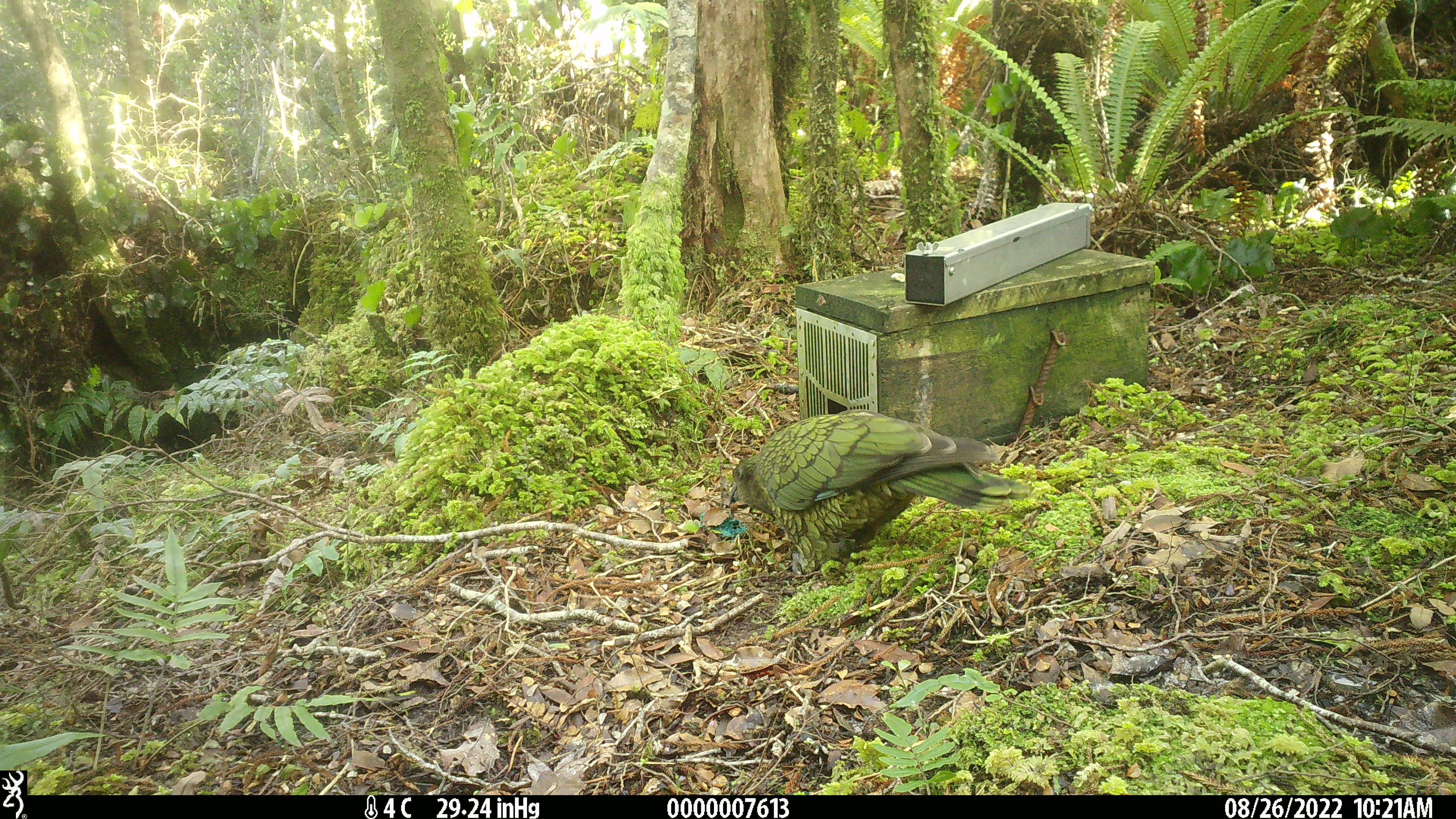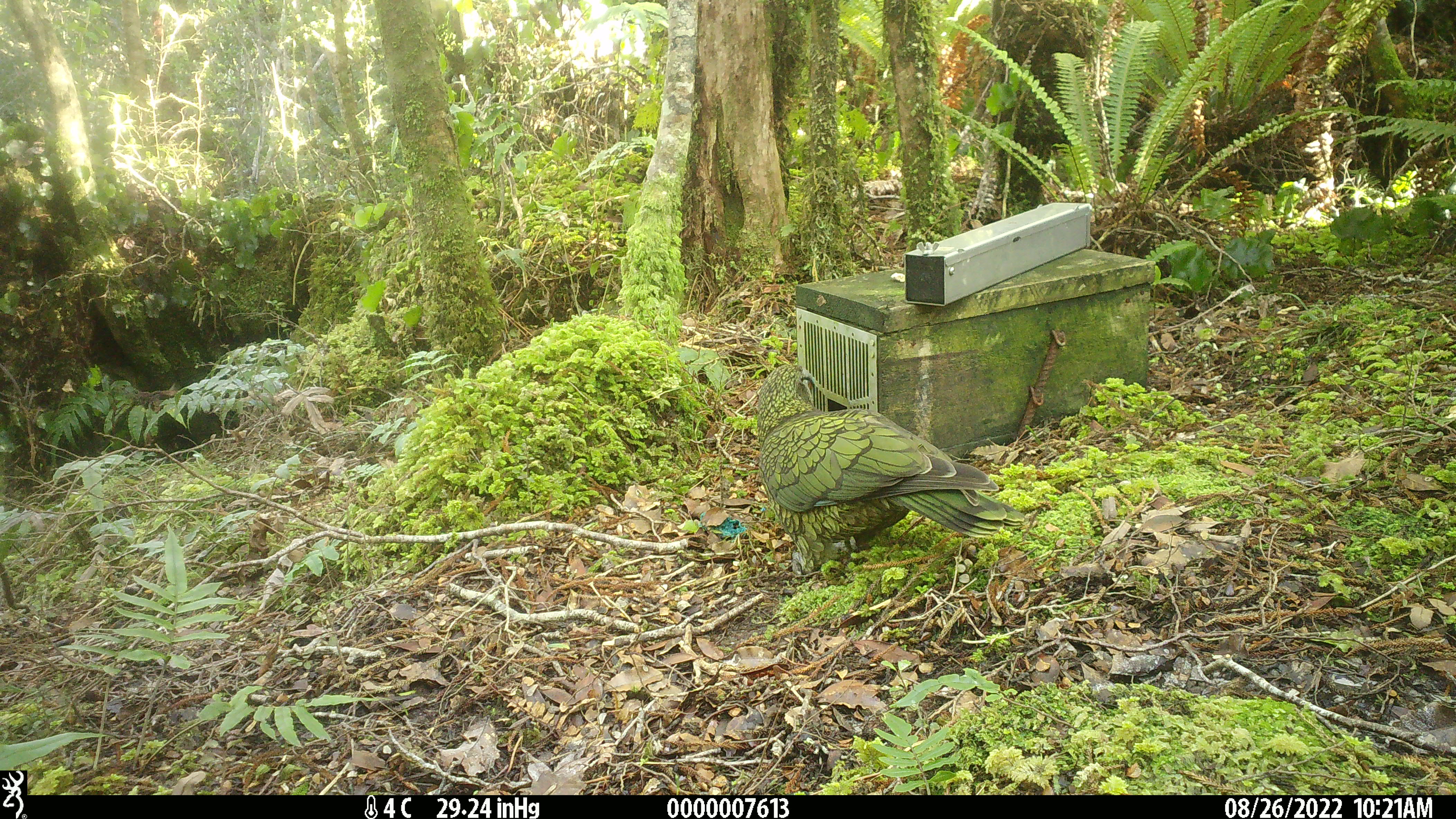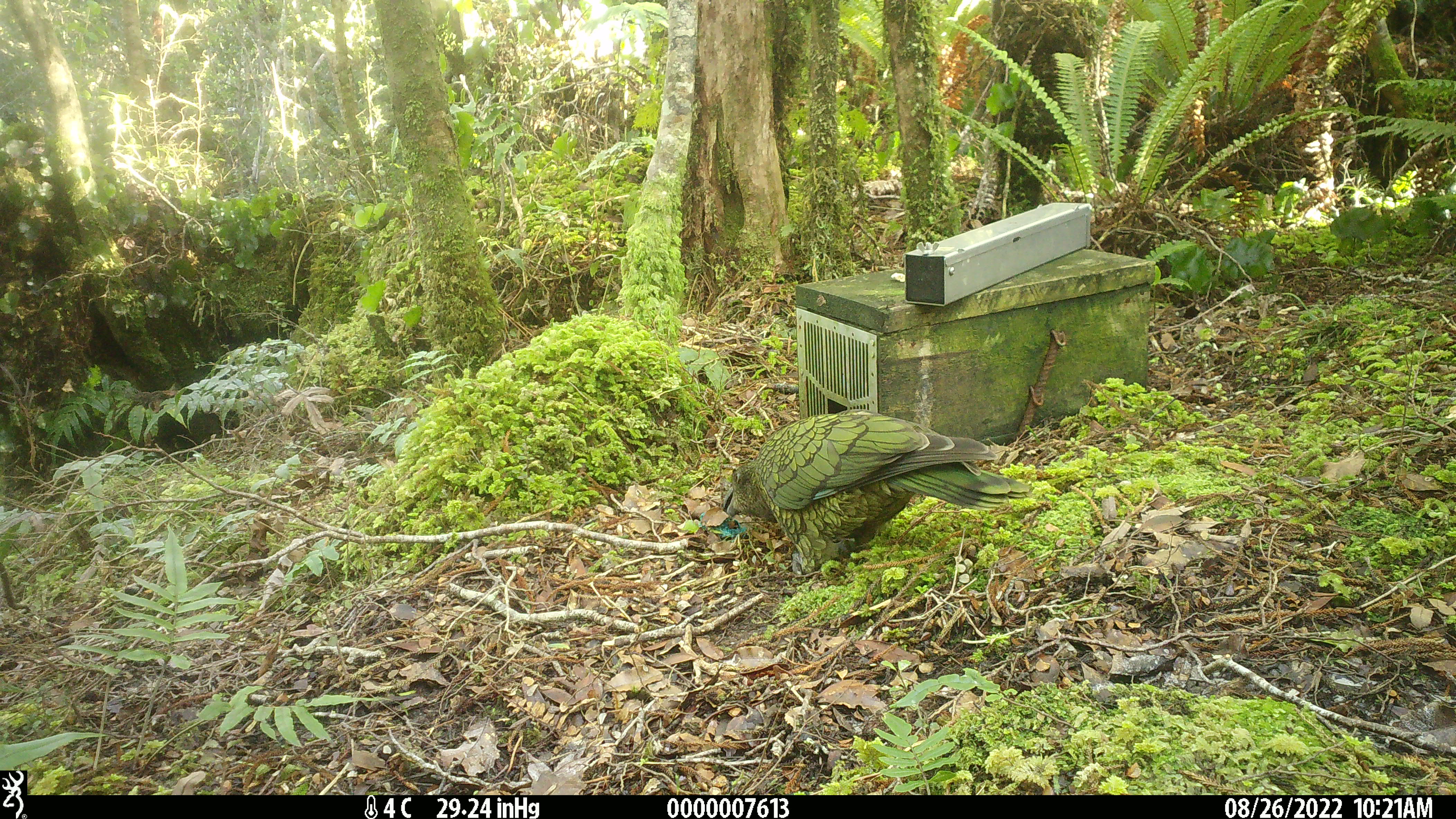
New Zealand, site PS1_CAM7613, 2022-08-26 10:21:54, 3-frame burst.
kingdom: Animalia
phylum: Chordata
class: Aves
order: Psittaciformes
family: Strigopidae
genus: Nestor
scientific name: Nestor notabilis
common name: kea